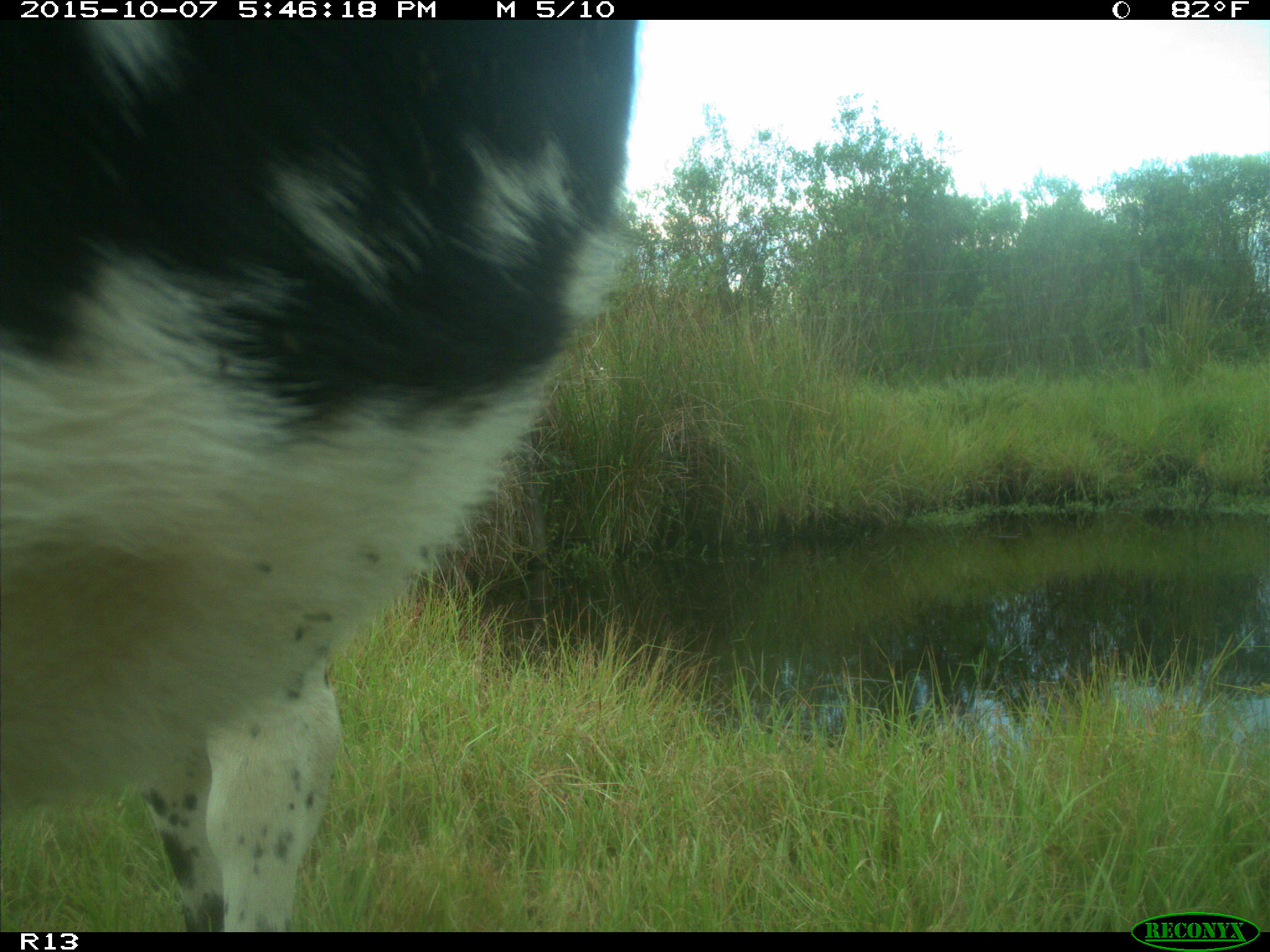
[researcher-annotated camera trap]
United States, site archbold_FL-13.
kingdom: Animalia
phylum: Chordata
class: Mammalia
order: Artiodactyla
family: Bovidae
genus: Bos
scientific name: Bos taurus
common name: domestic cow